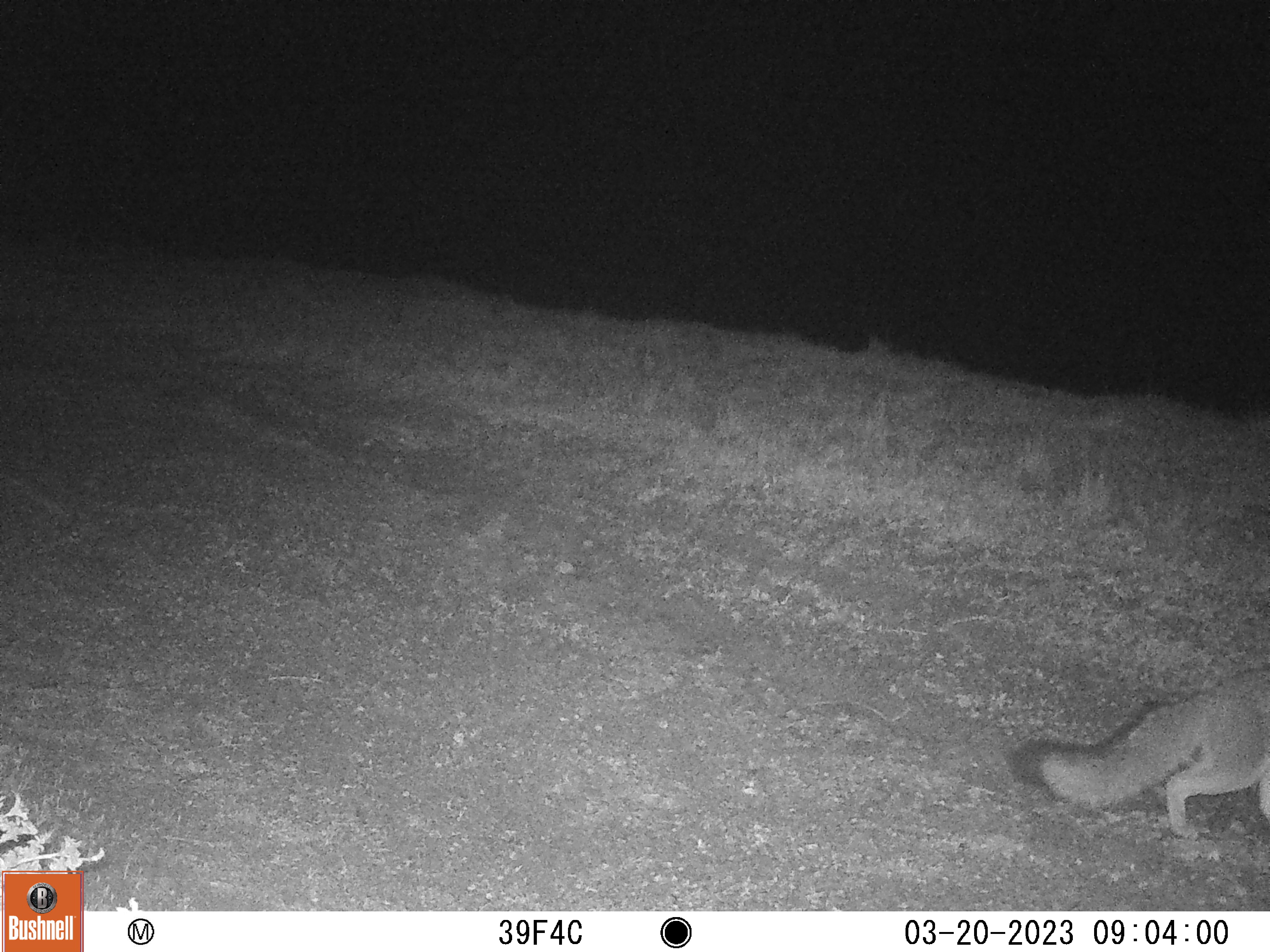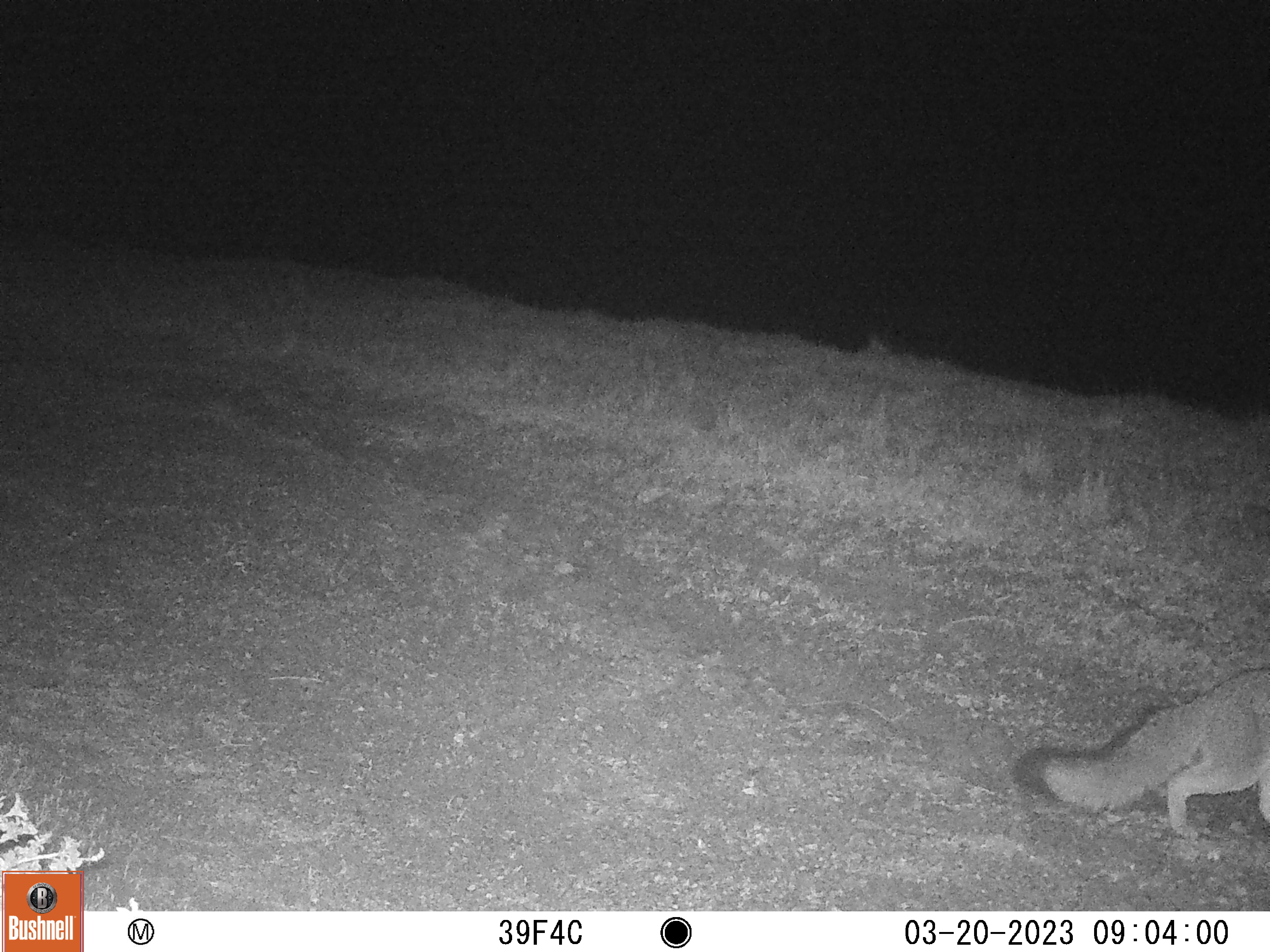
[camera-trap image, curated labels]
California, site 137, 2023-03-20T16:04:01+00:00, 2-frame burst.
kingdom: Animalia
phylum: Chordata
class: Mammalia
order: Carnivora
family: Canidae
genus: Urocyon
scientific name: Urocyon cinereoargenteus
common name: gray fox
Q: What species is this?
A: Gray fox (Urocyon cinereoargenteus).